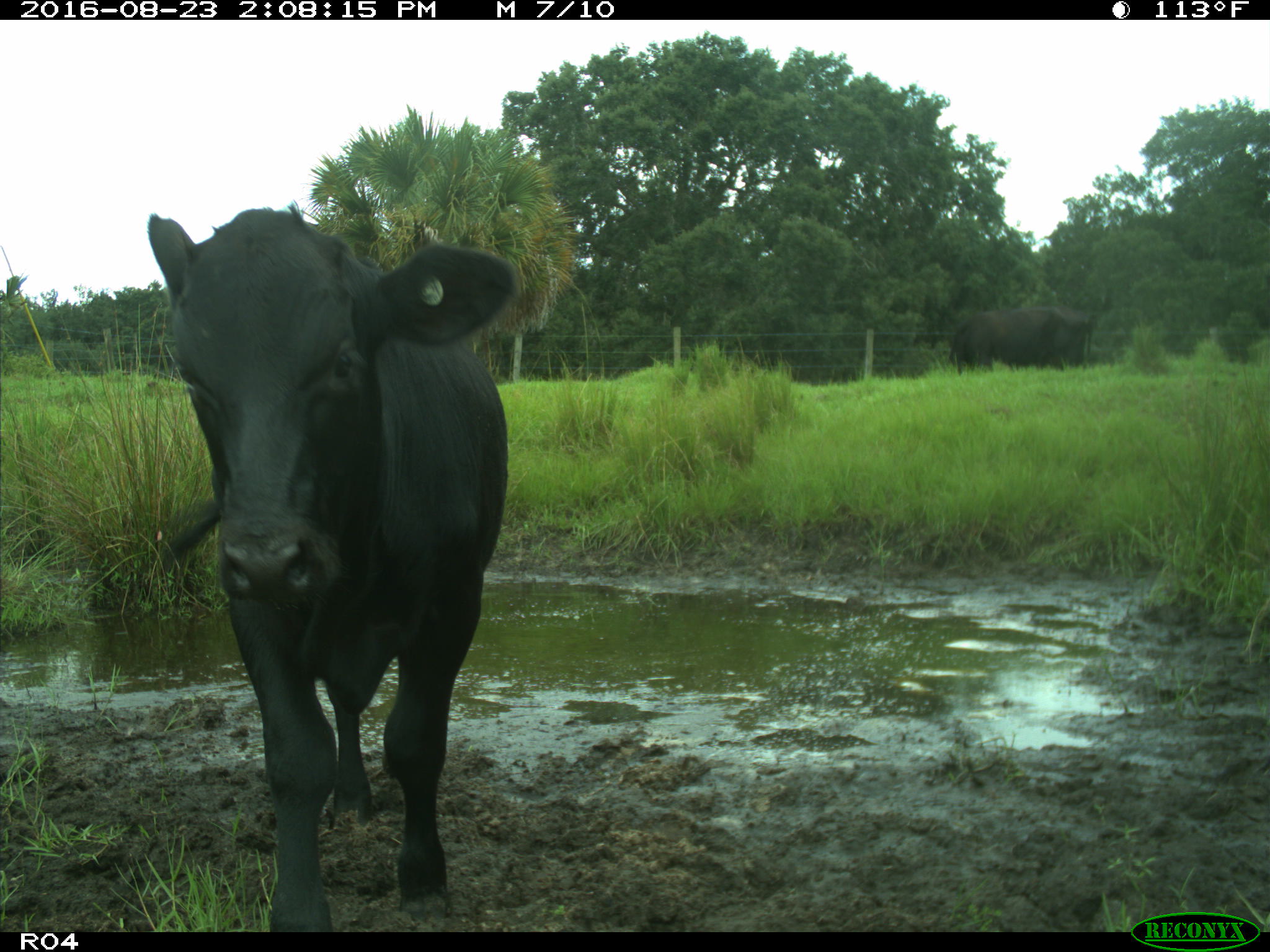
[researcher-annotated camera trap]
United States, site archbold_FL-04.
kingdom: Animalia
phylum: Chordata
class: Mammalia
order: Artiodactyla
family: Bovidae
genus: Bos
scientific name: Bos taurus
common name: domestic cow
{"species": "Bos taurus (domestic cow)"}